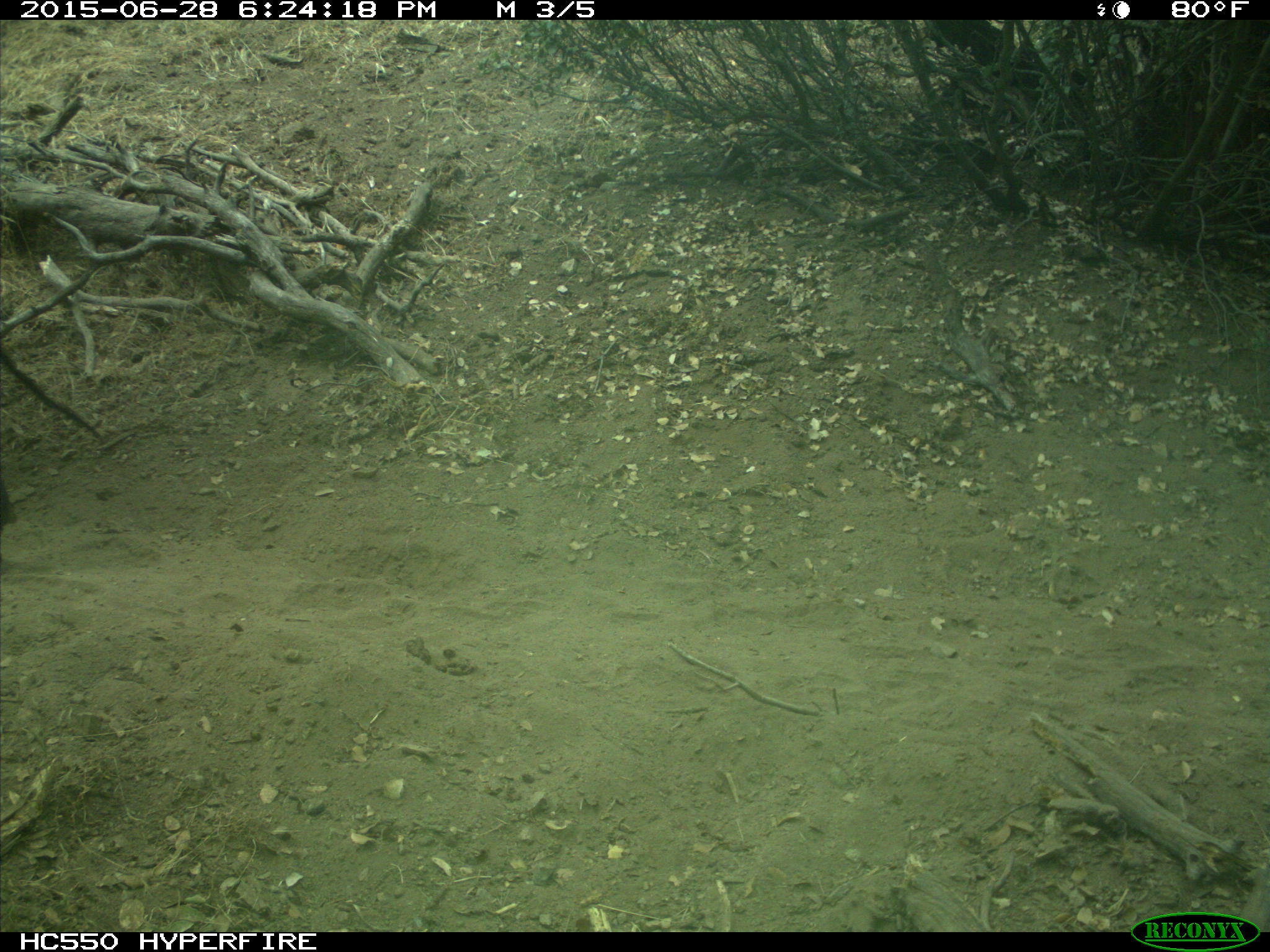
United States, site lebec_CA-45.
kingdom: Animalia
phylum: Chordata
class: Mammalia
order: Artiodactyla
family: Bovidae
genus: Bos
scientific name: Bos taurus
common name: domestic cow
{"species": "Bos taurus (domestic cow)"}